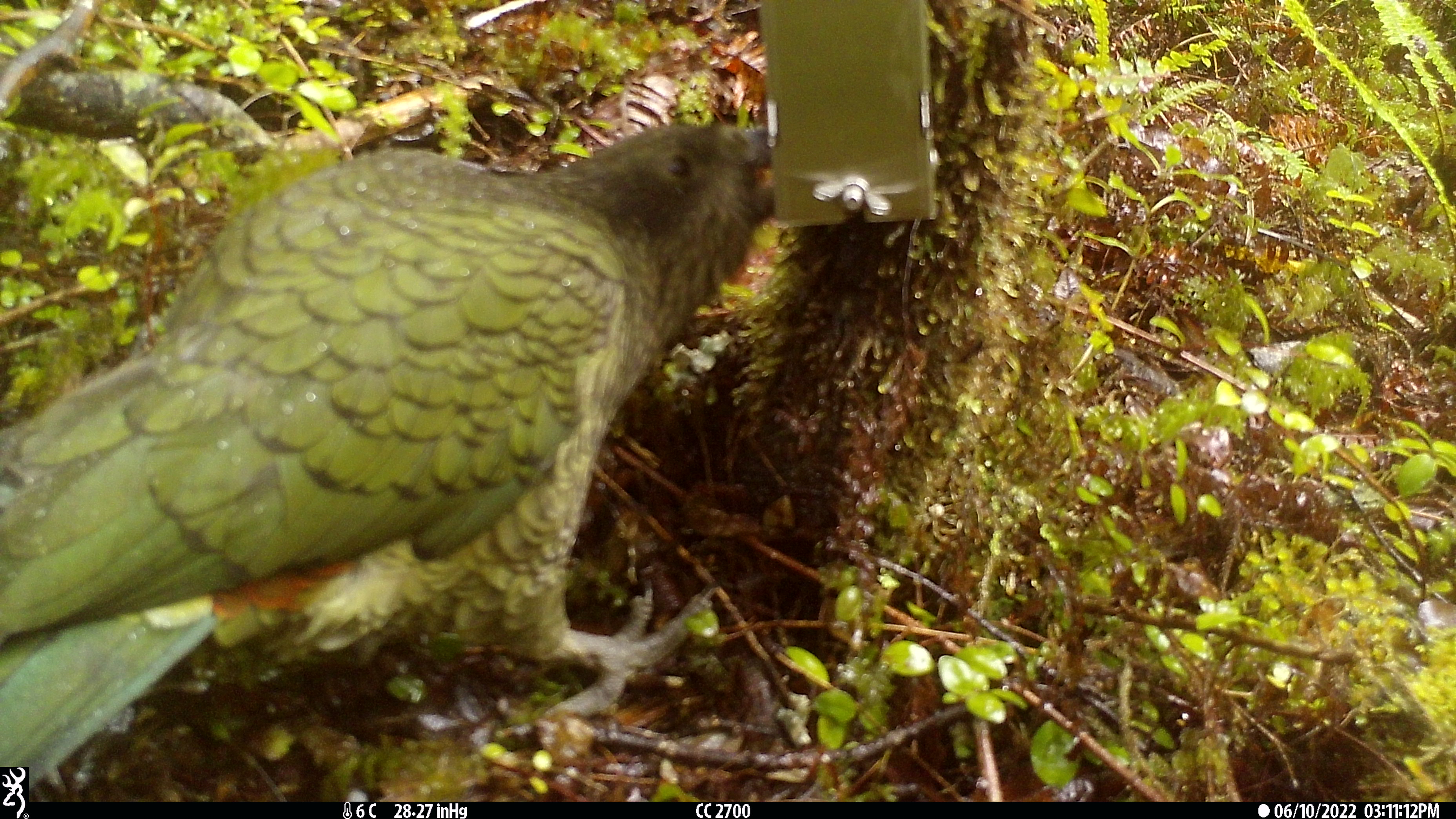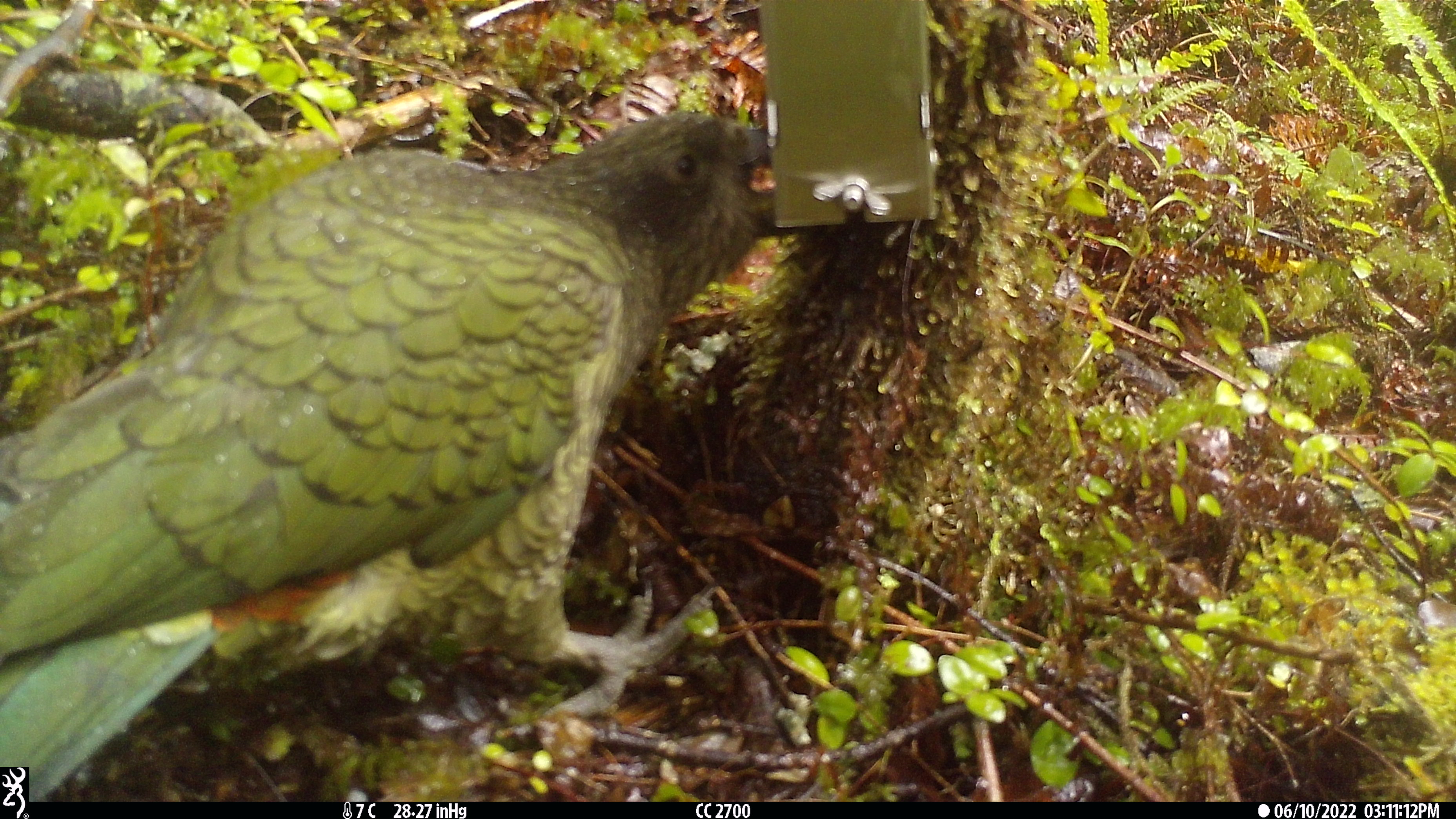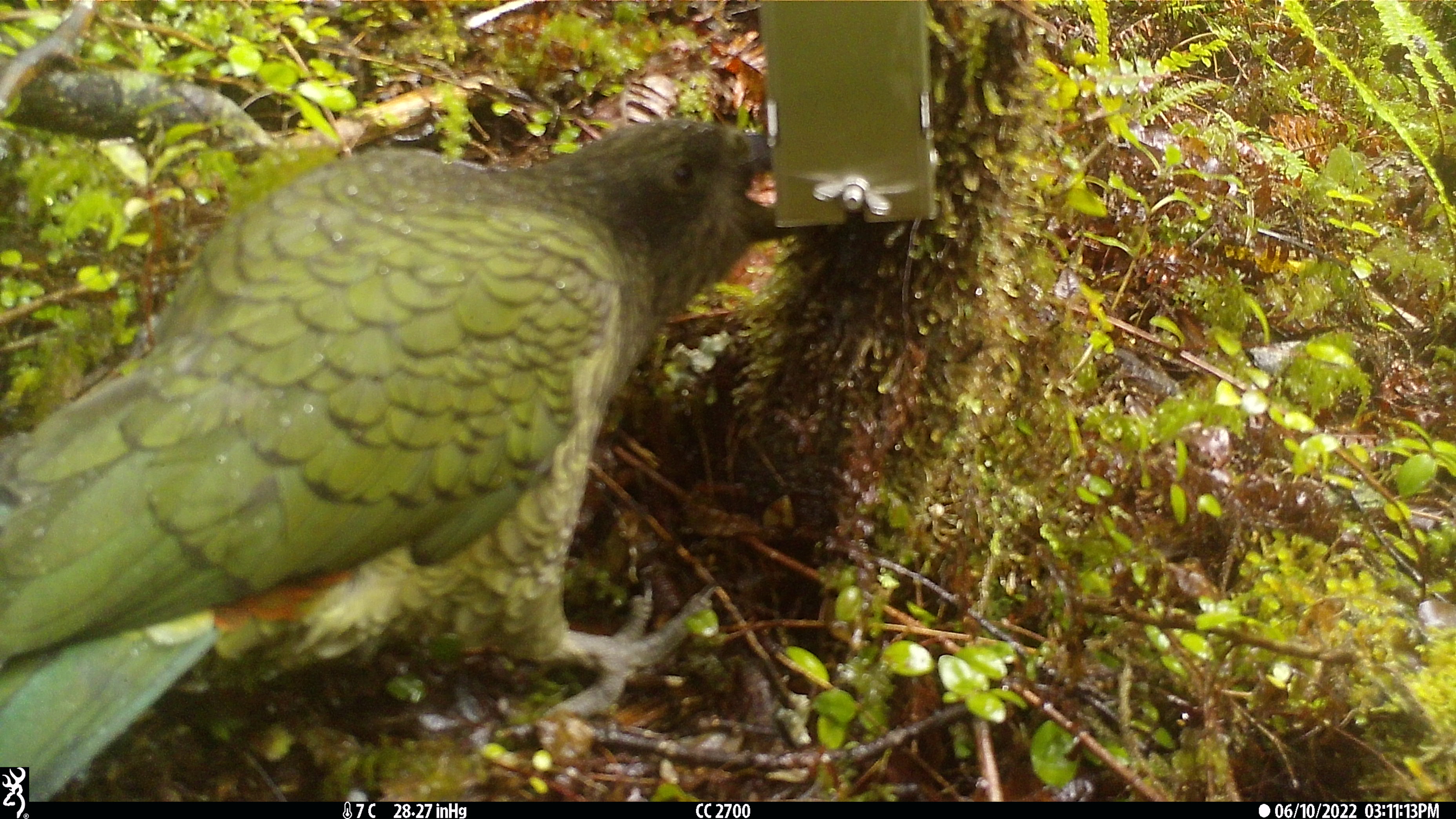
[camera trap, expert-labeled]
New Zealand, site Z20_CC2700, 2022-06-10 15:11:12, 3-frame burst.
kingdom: Animalia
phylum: Chordata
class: Aves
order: Psittaciformes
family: Strigopidae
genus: Nestor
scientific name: Nestor notabilis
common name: kea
Kea (Nestor notabilis).